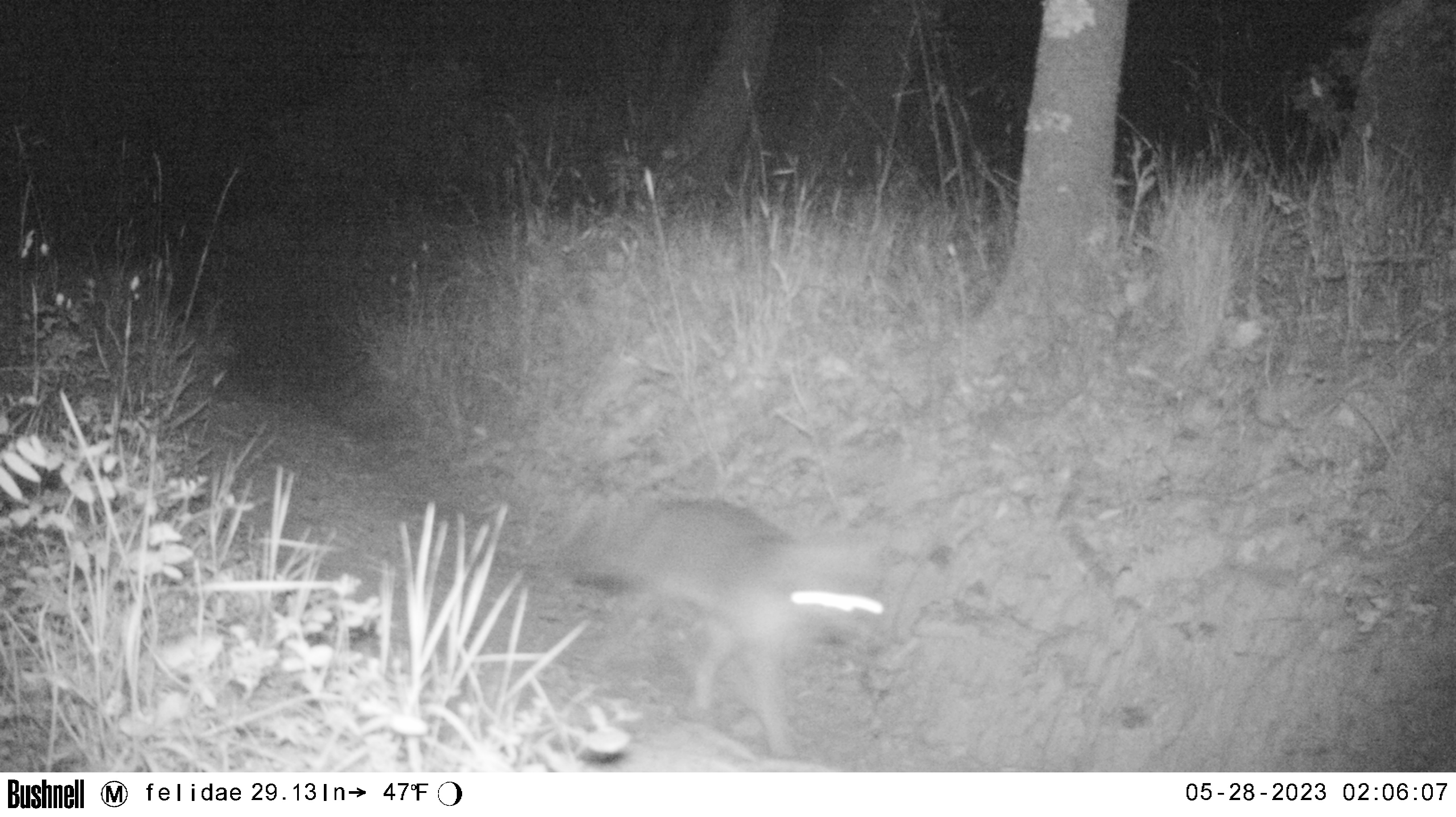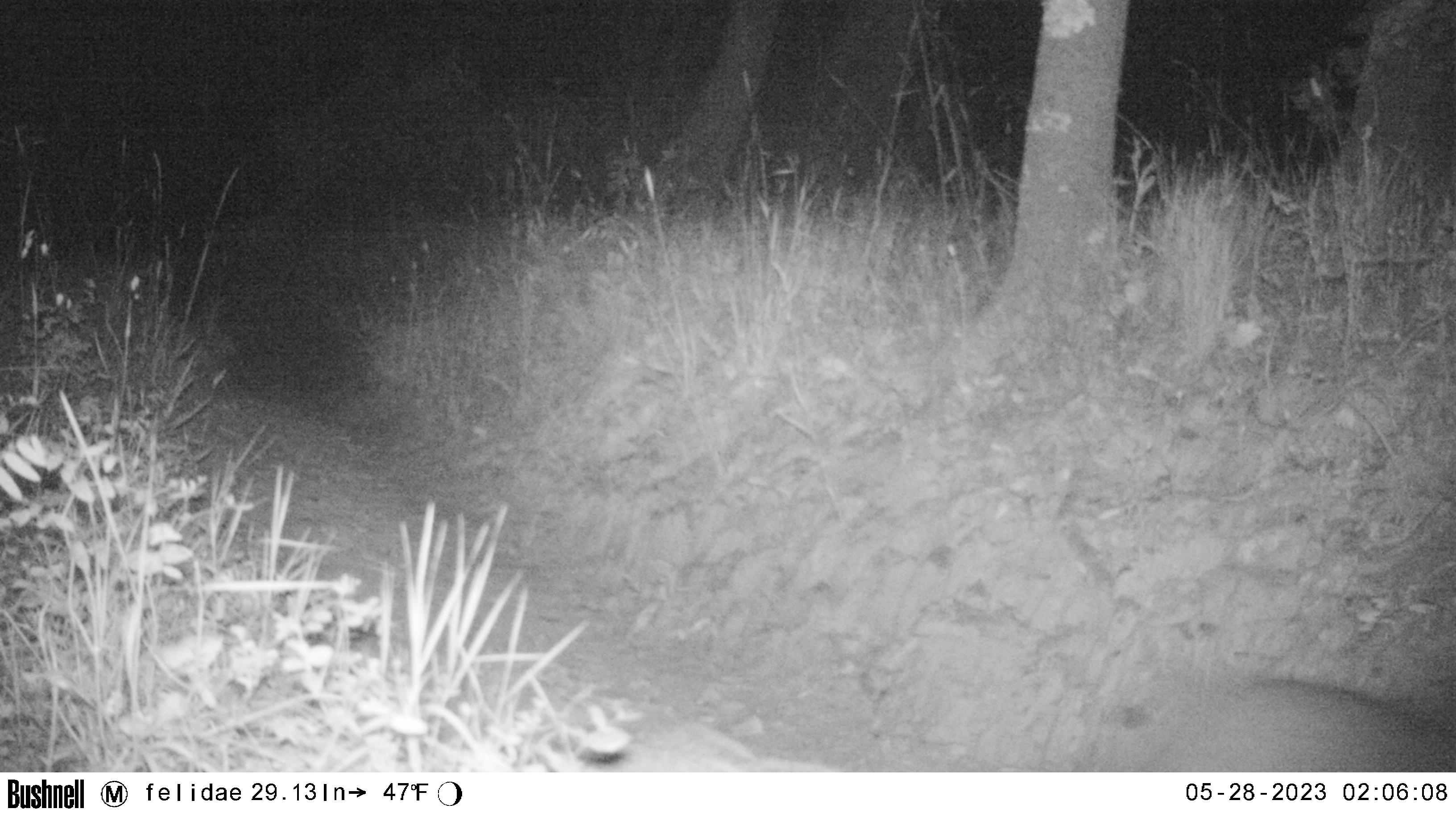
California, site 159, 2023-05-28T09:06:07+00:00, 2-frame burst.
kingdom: Animalia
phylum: Chordata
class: Mammalia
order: Carnivora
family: Canidae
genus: Urocyon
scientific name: Urocyon cinereoargenteus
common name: gray fox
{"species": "gray fox (Urocyon cinereoargenteus)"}